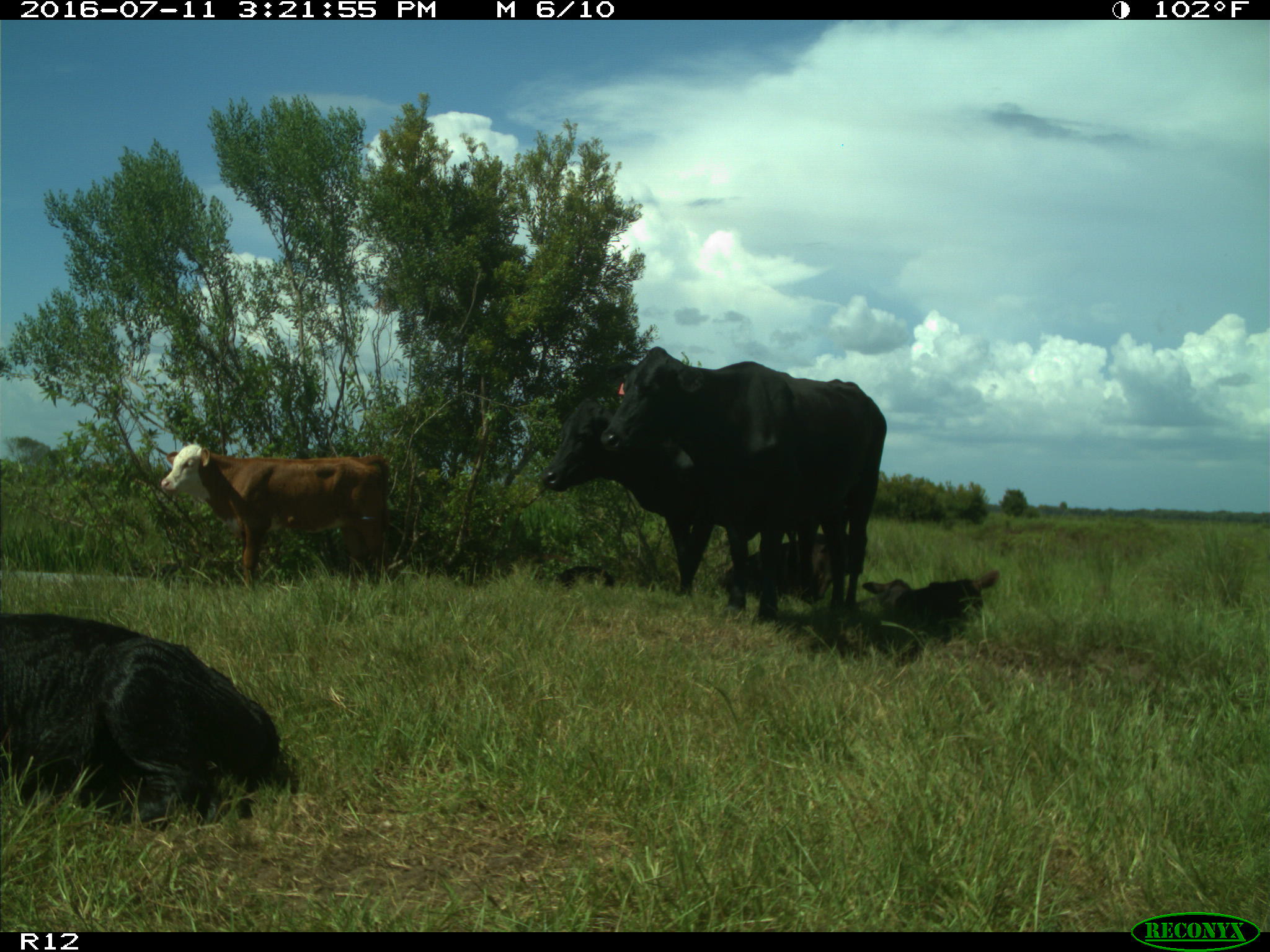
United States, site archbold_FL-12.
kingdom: Animalia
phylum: Chordata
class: Mammalia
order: Artiodactyla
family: Bovidae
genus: Bos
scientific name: Bos taurus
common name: domestic cow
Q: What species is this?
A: Bos taurus (domestic cow).